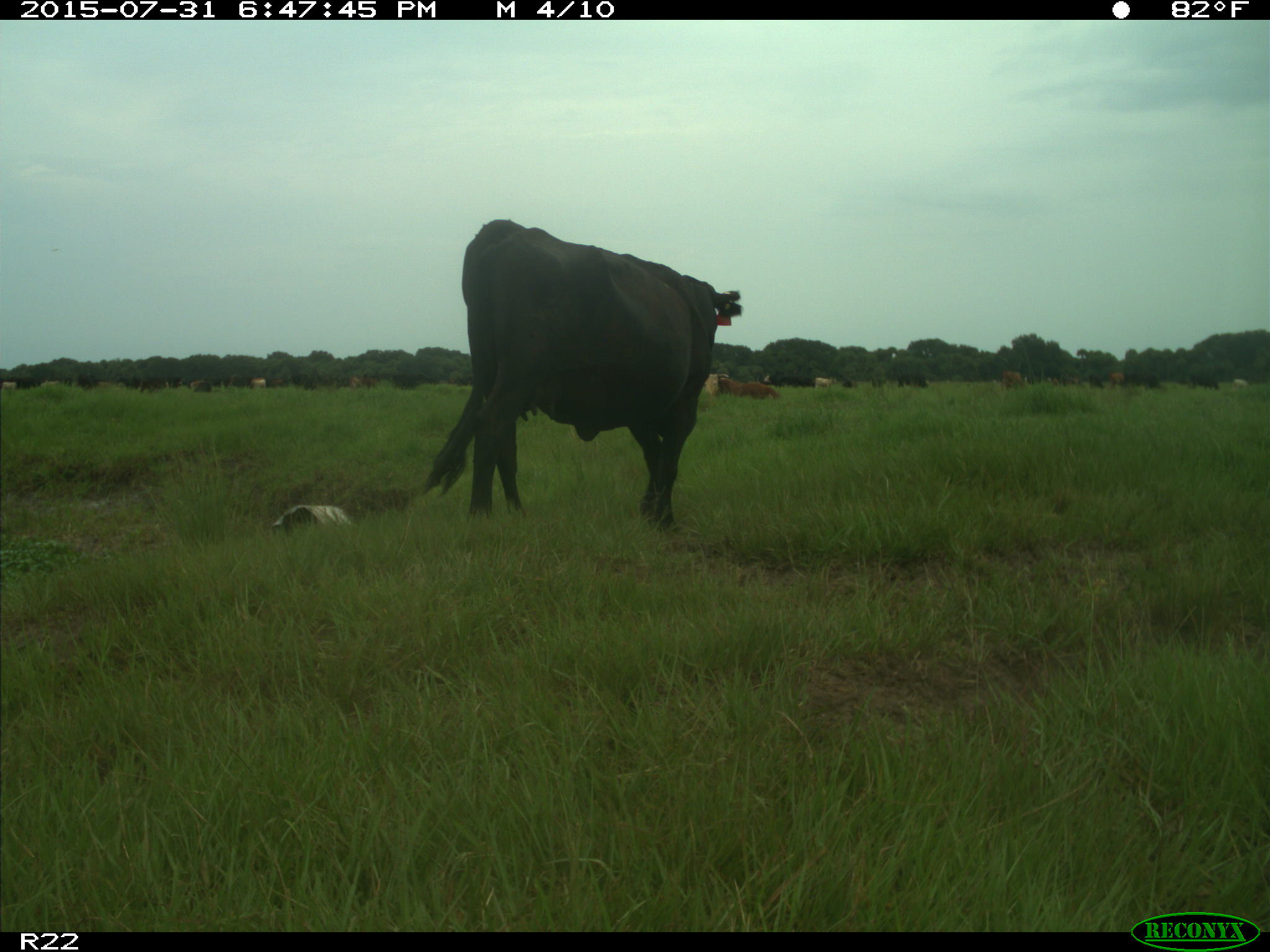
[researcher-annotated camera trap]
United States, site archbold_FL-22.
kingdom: Animalia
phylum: Chordata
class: Mammalia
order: Artiodactyla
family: Bovidae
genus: Bos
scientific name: Bos taurus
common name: domestic cow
Bos taurus (domestic cow).